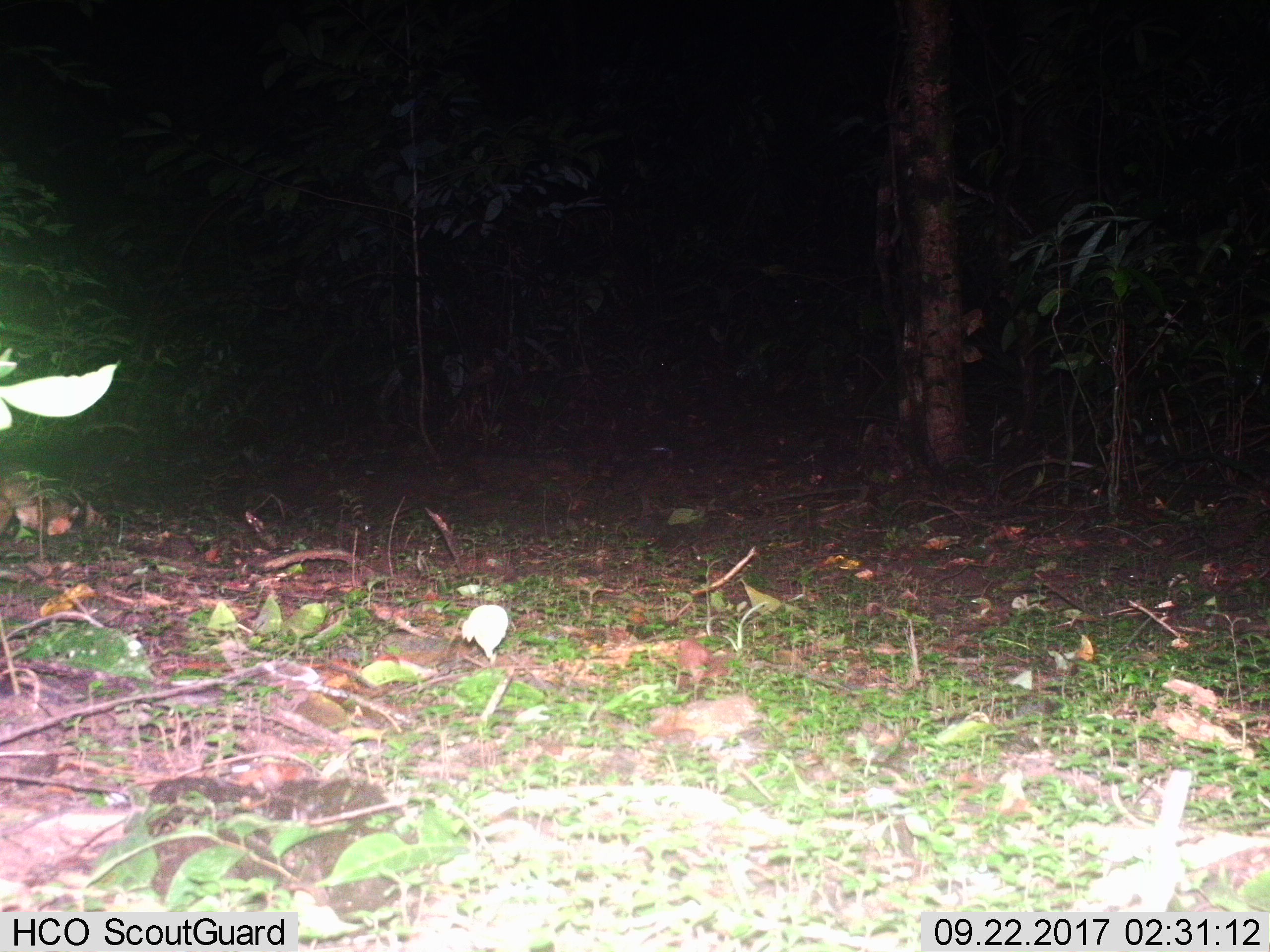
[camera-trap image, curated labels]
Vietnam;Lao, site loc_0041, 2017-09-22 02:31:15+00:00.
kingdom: Animalia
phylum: Chordata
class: Mammalia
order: Rodentia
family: Hystricidae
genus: Atherurus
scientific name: Atherurus macrourus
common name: asiatic brush-tailed porcupine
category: asiatic brush tailed porcupine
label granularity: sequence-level